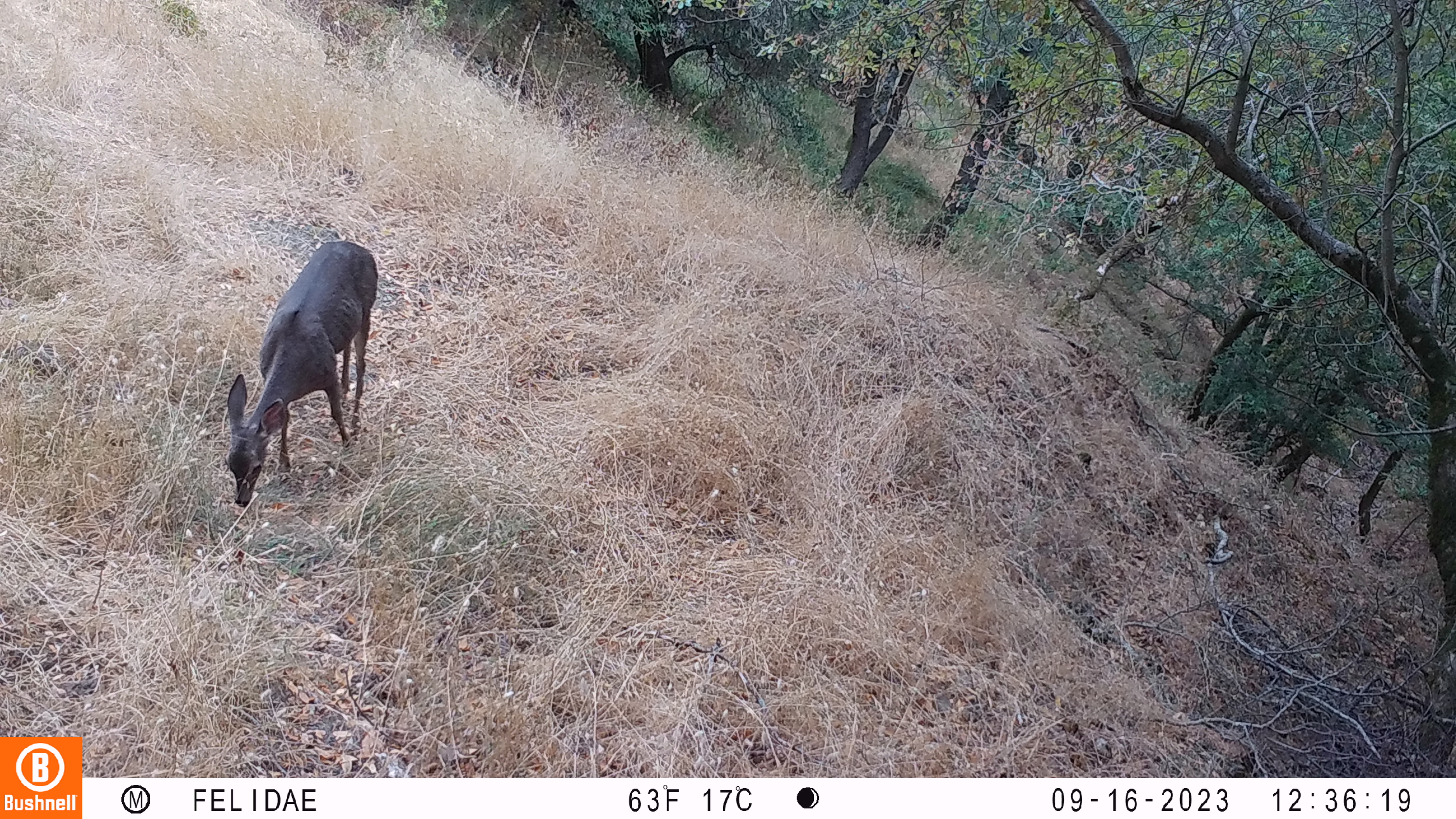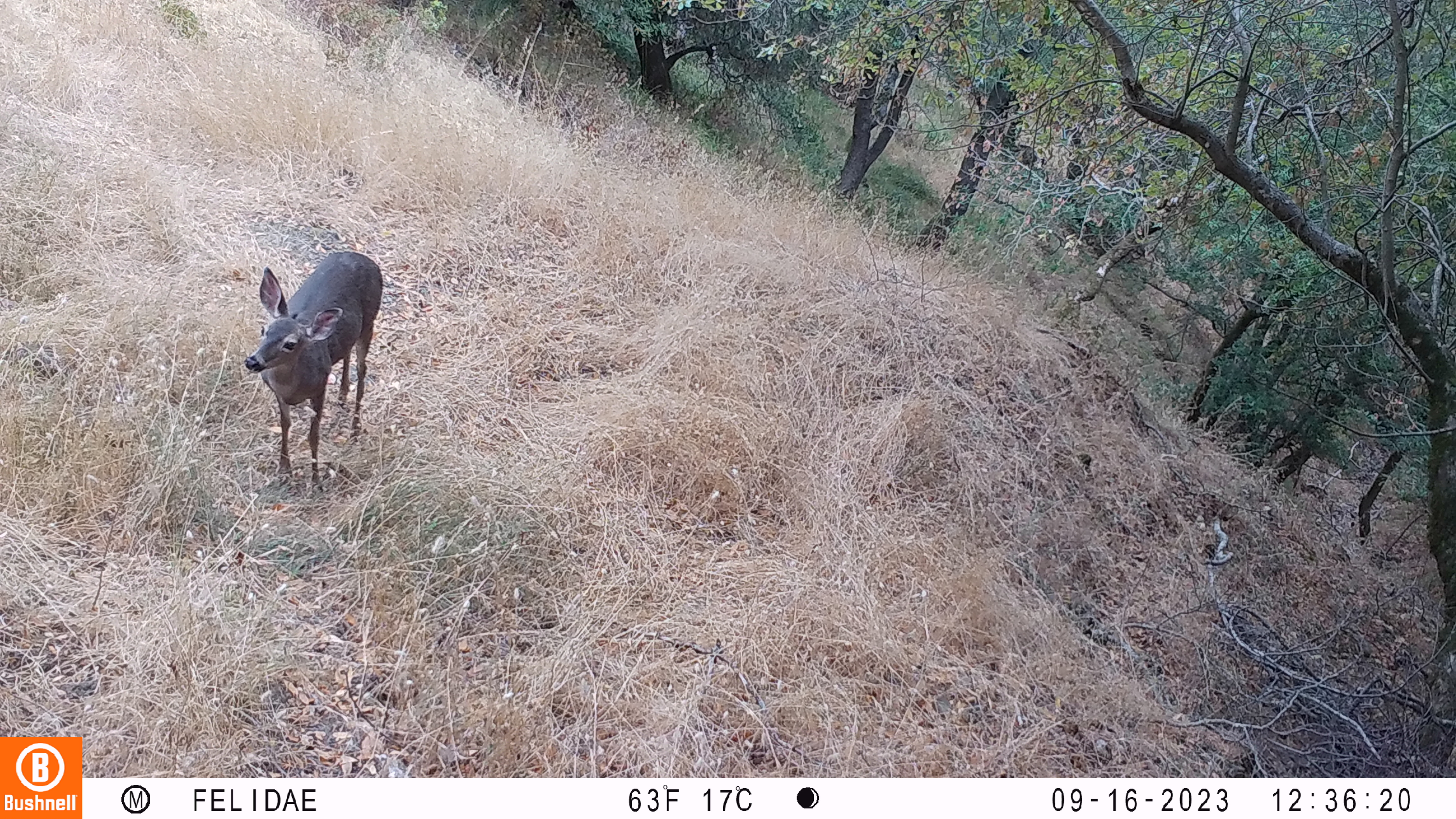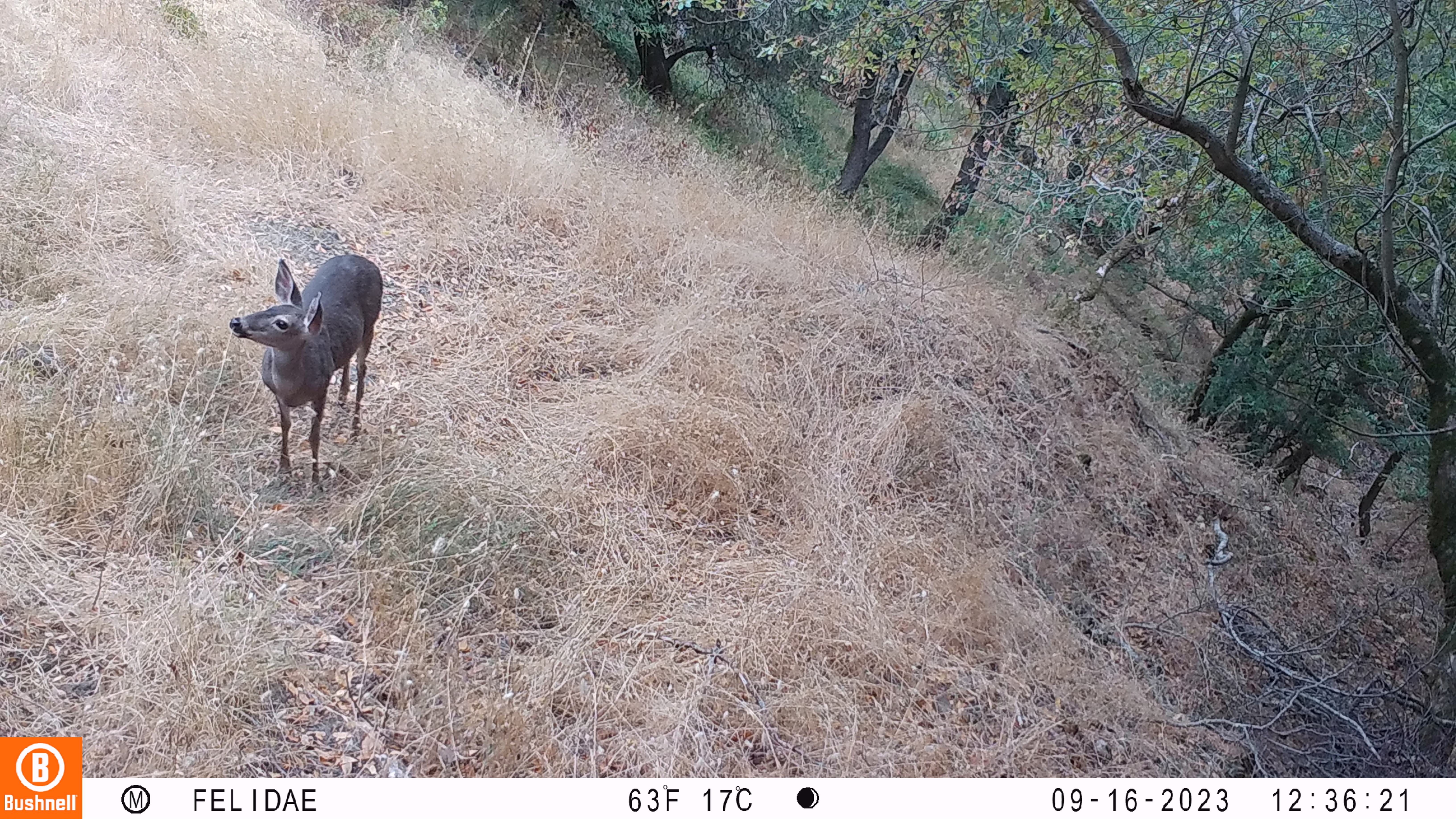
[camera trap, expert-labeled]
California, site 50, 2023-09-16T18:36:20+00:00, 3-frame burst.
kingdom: Animalia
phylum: Chordata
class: Mammalia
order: Artiodactyla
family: Cervidae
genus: Odocoileus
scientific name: Odocoileus hemionus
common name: mule deer